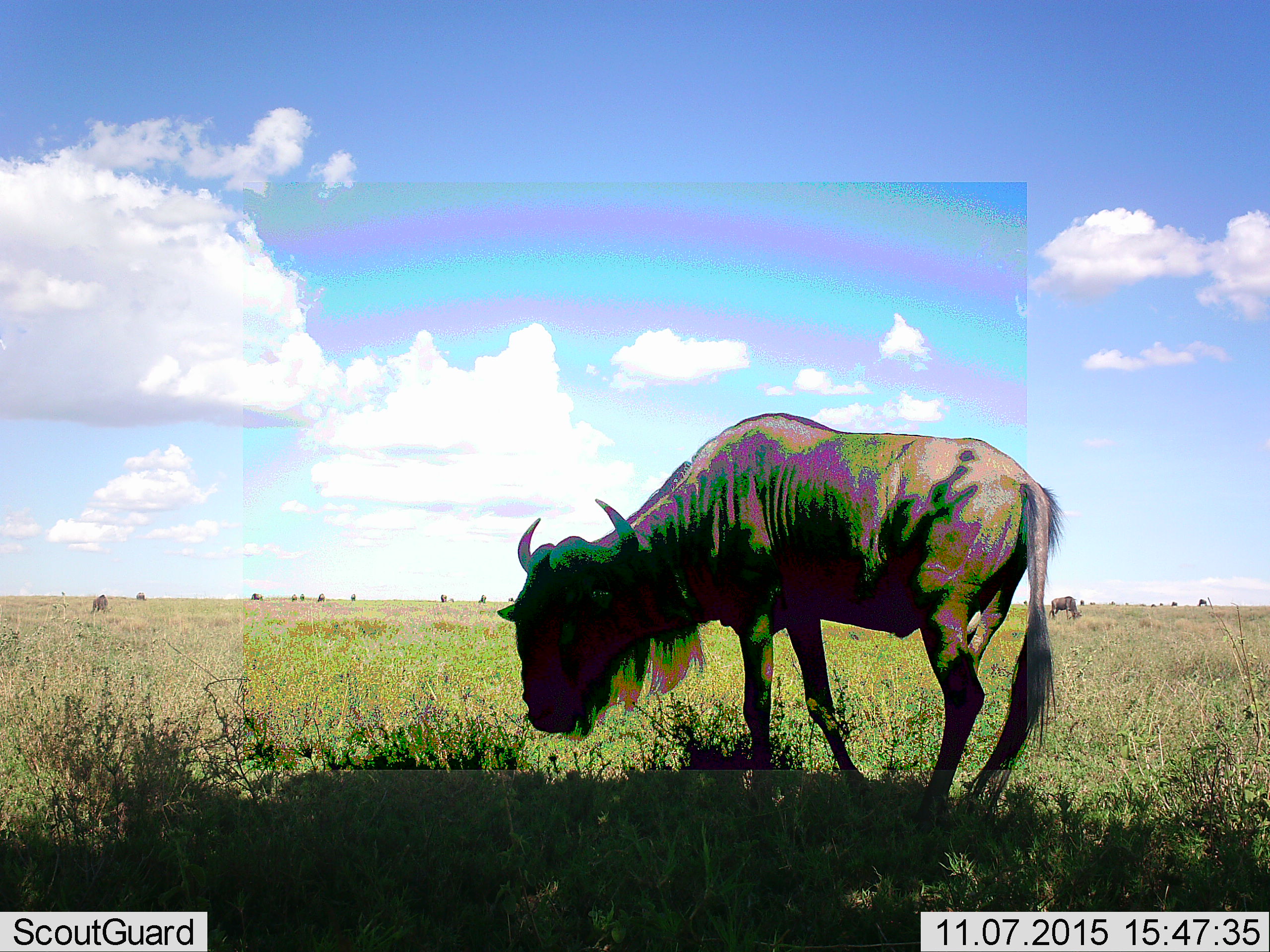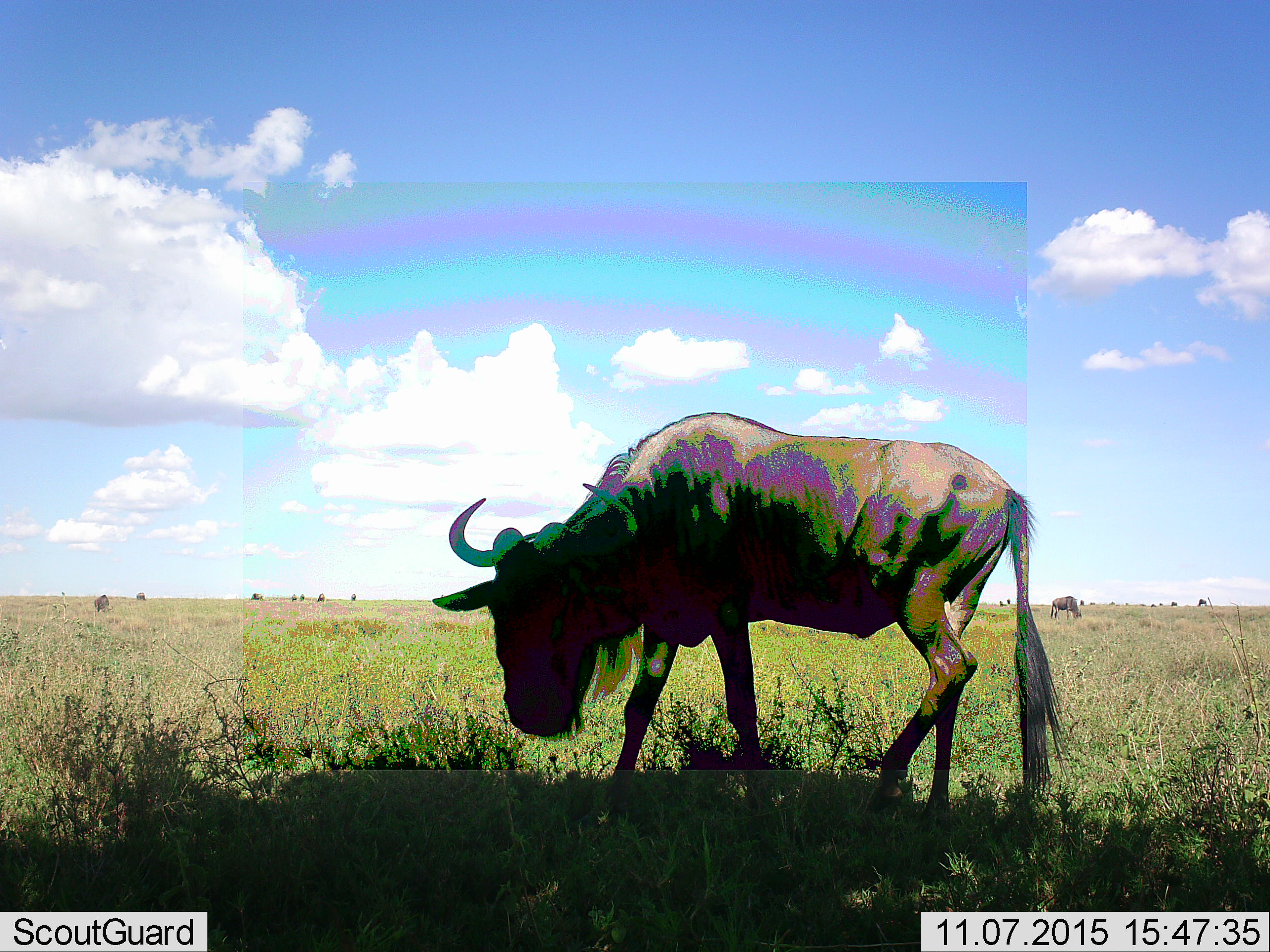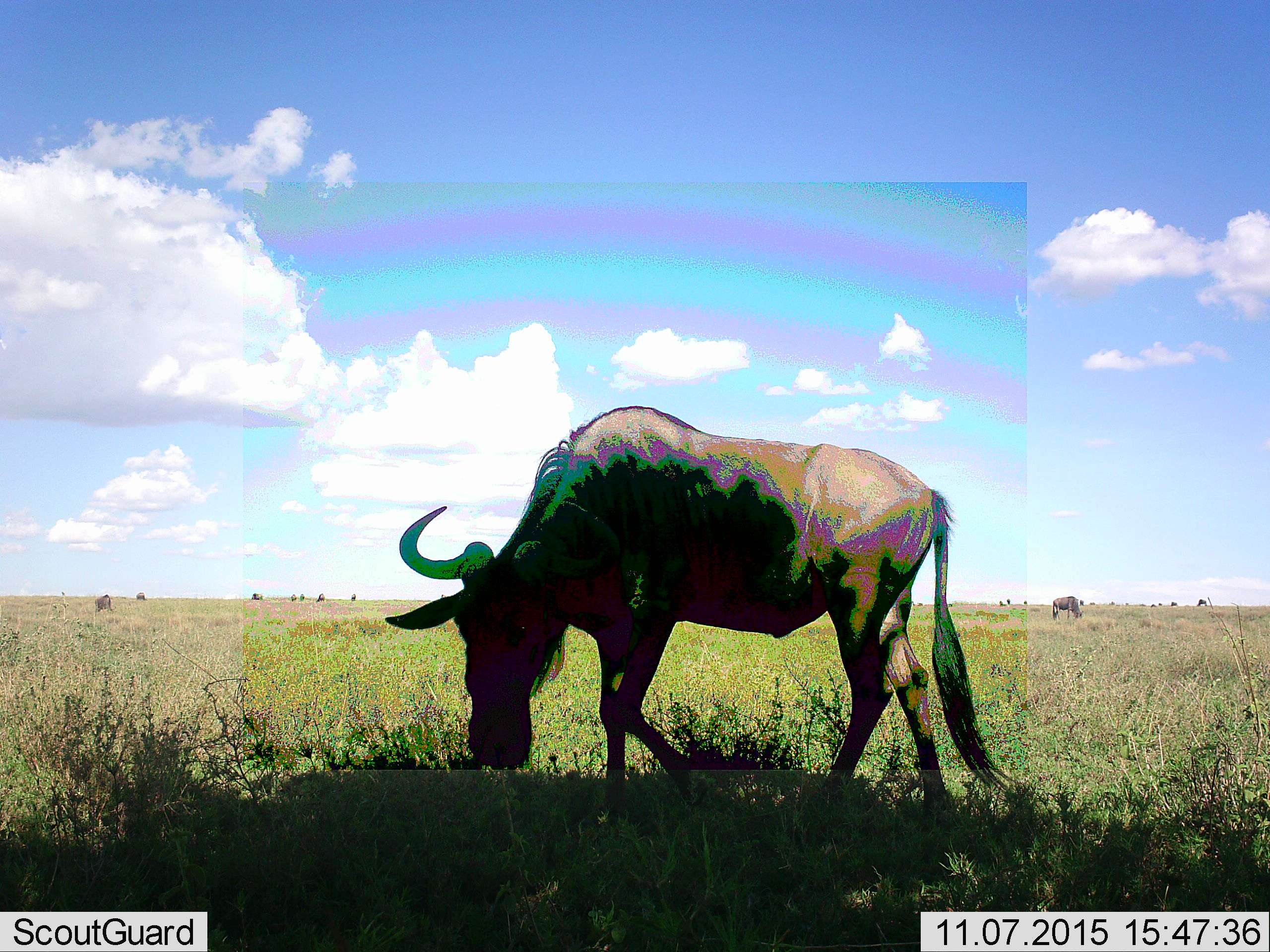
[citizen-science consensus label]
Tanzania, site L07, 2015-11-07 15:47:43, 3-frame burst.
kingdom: Animalia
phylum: Chordata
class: Mammalia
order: Artiodactyla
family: Bovidae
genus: Connochaetes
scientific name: Connochaetes taurinus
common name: blue wildebeest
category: wildebeest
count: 11-50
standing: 62%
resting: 0%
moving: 38%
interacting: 0%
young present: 0%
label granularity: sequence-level